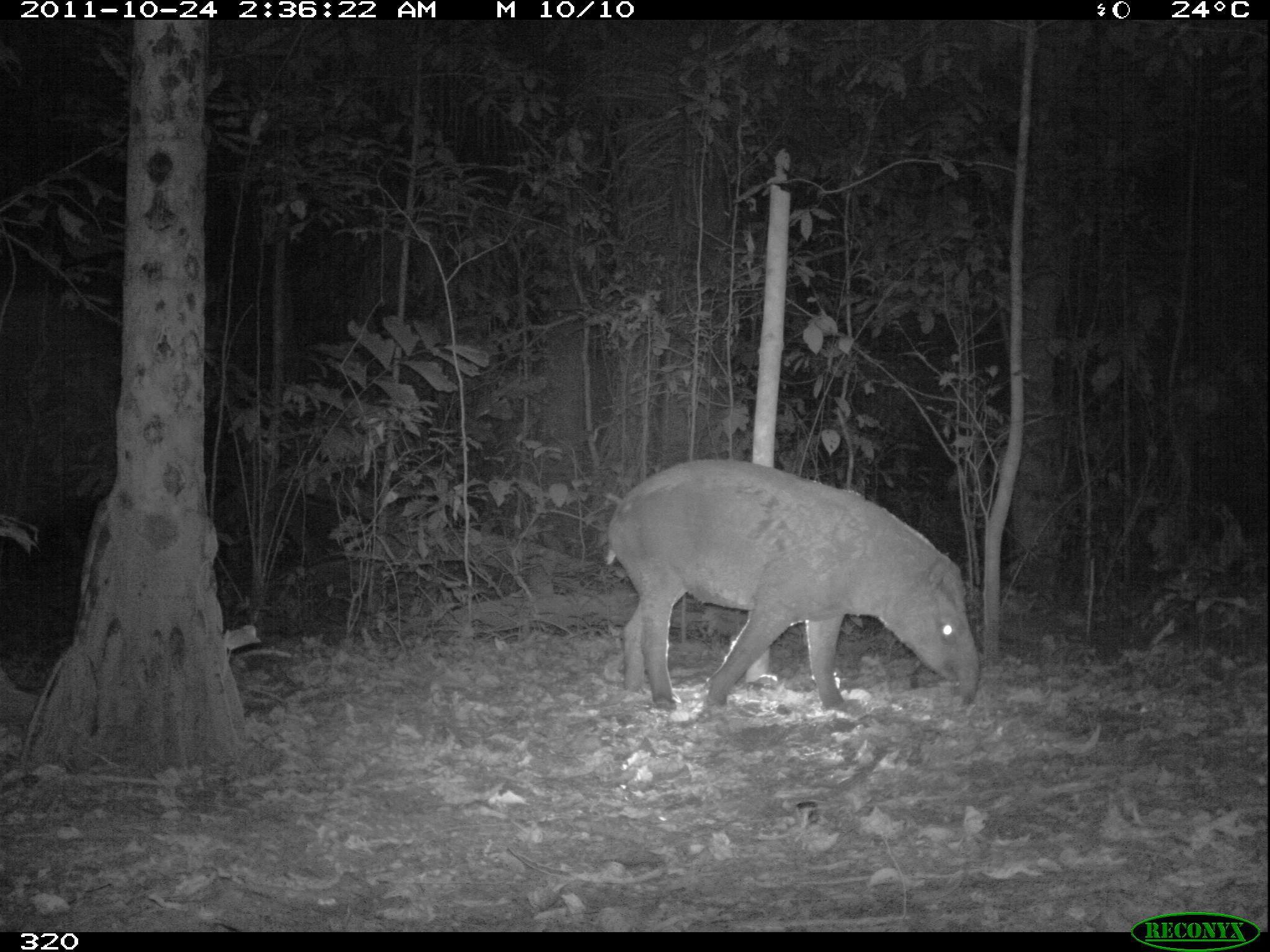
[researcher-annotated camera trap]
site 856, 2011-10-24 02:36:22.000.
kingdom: Animalia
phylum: Chordata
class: Mammalia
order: Perissodactyla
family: Tapiridae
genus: Tapirus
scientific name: Tapirus terrestris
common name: south american tapir